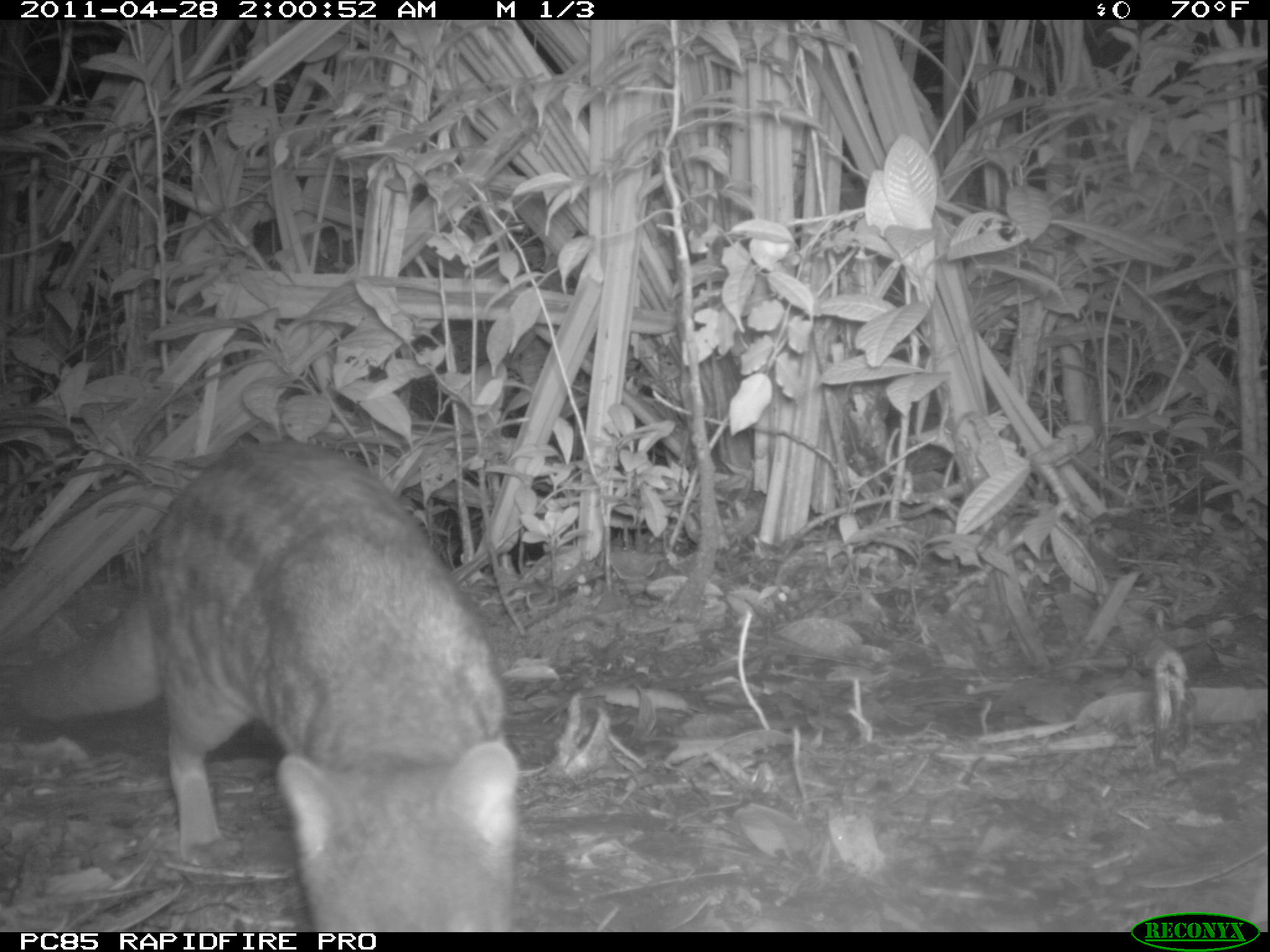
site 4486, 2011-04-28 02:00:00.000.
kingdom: Animalia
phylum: Chordata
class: Mammalia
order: Carnivora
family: Eupleridae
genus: Fossa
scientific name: Fossa fossana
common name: fanaloka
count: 1